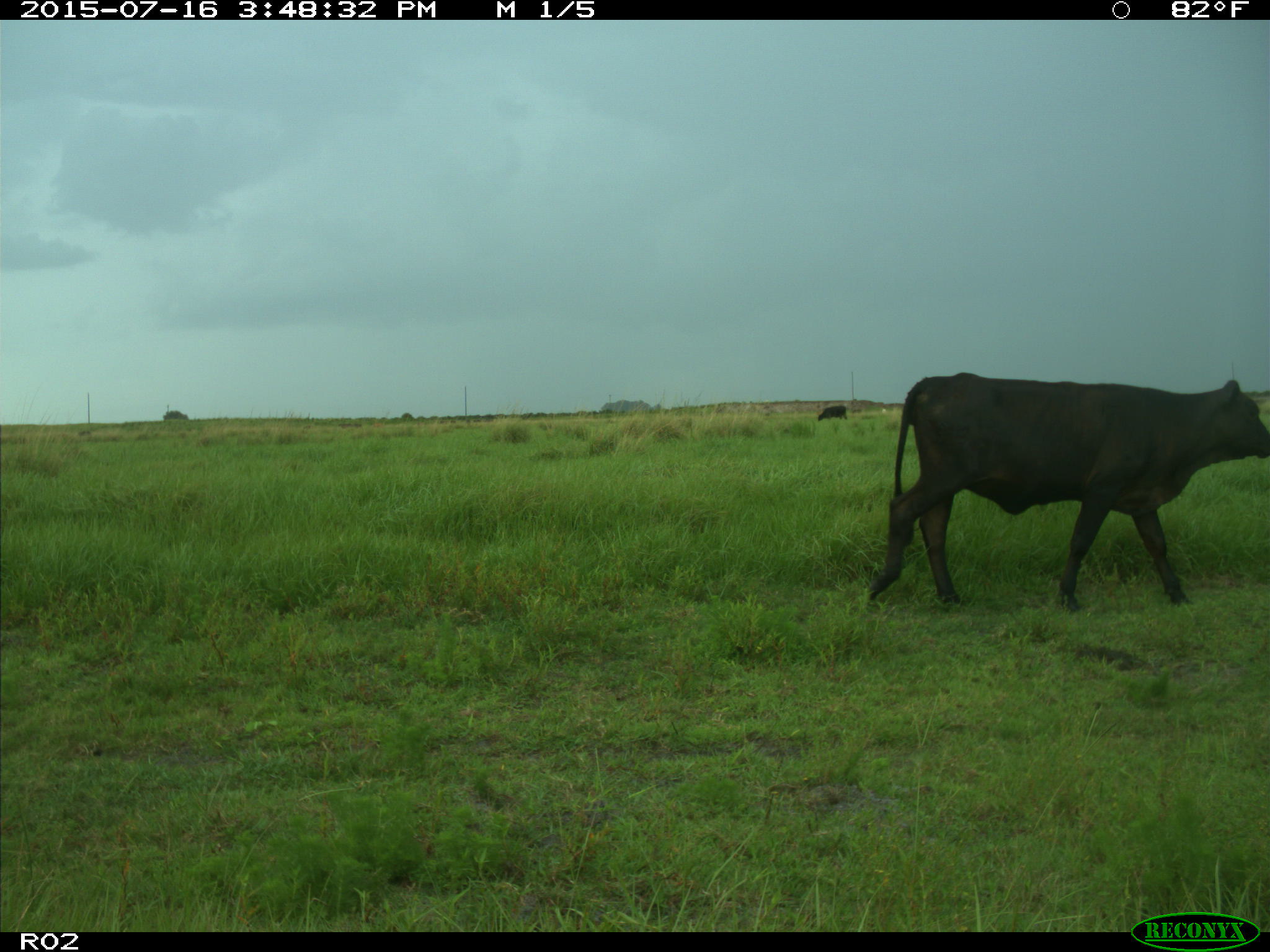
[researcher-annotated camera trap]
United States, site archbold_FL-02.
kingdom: Animalia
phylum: Chordata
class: Mammalia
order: Artiodactyla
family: Bovidae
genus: Bos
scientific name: Bos taurus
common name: domestic cow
Bos taurus (domestic cow).